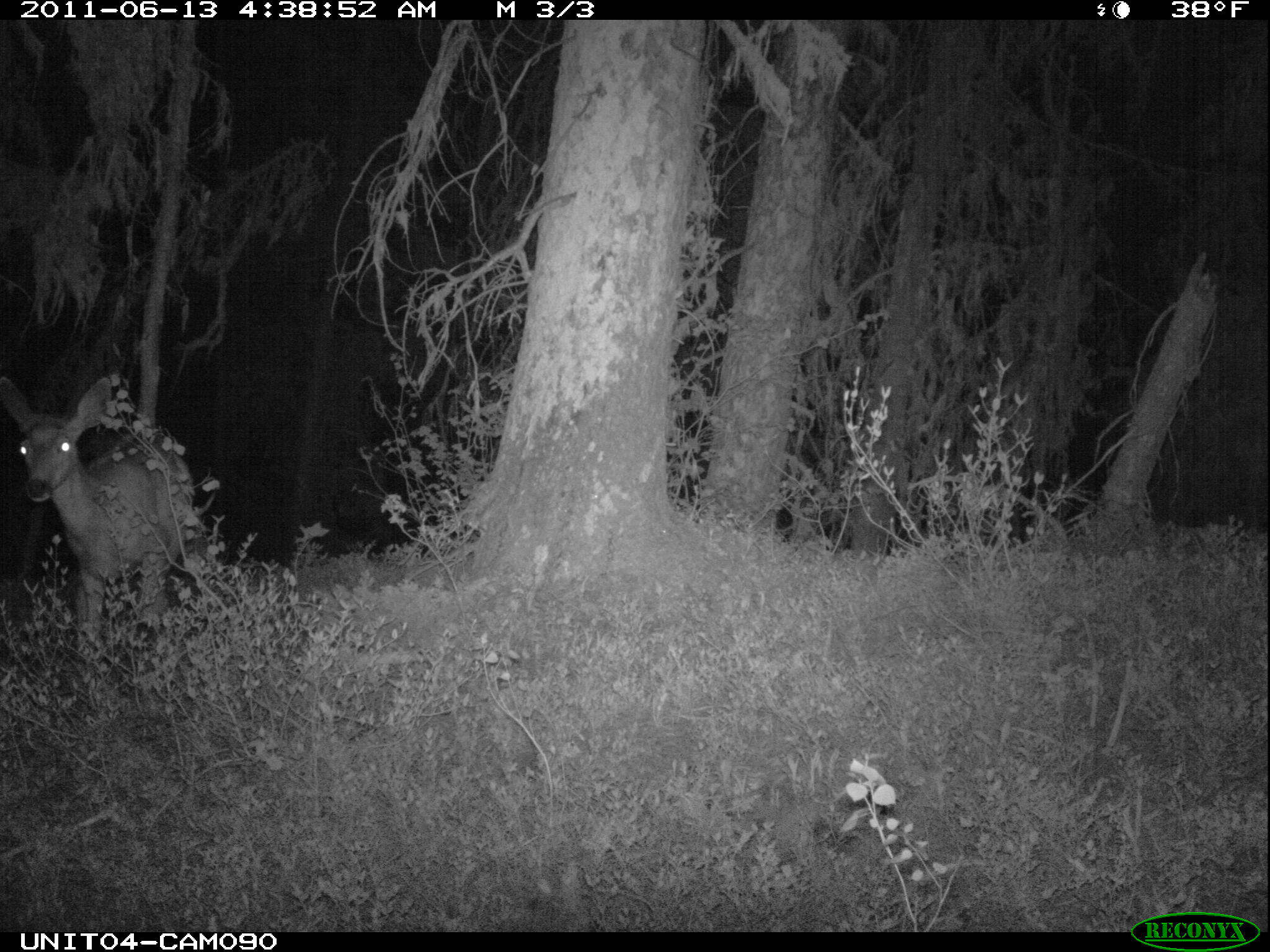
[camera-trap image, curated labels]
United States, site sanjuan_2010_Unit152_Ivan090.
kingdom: Animalia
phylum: Chordata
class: Mammalia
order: Artiodactyla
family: Cervidae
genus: Odocoileus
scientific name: Odocoileus hemionus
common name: mule deer